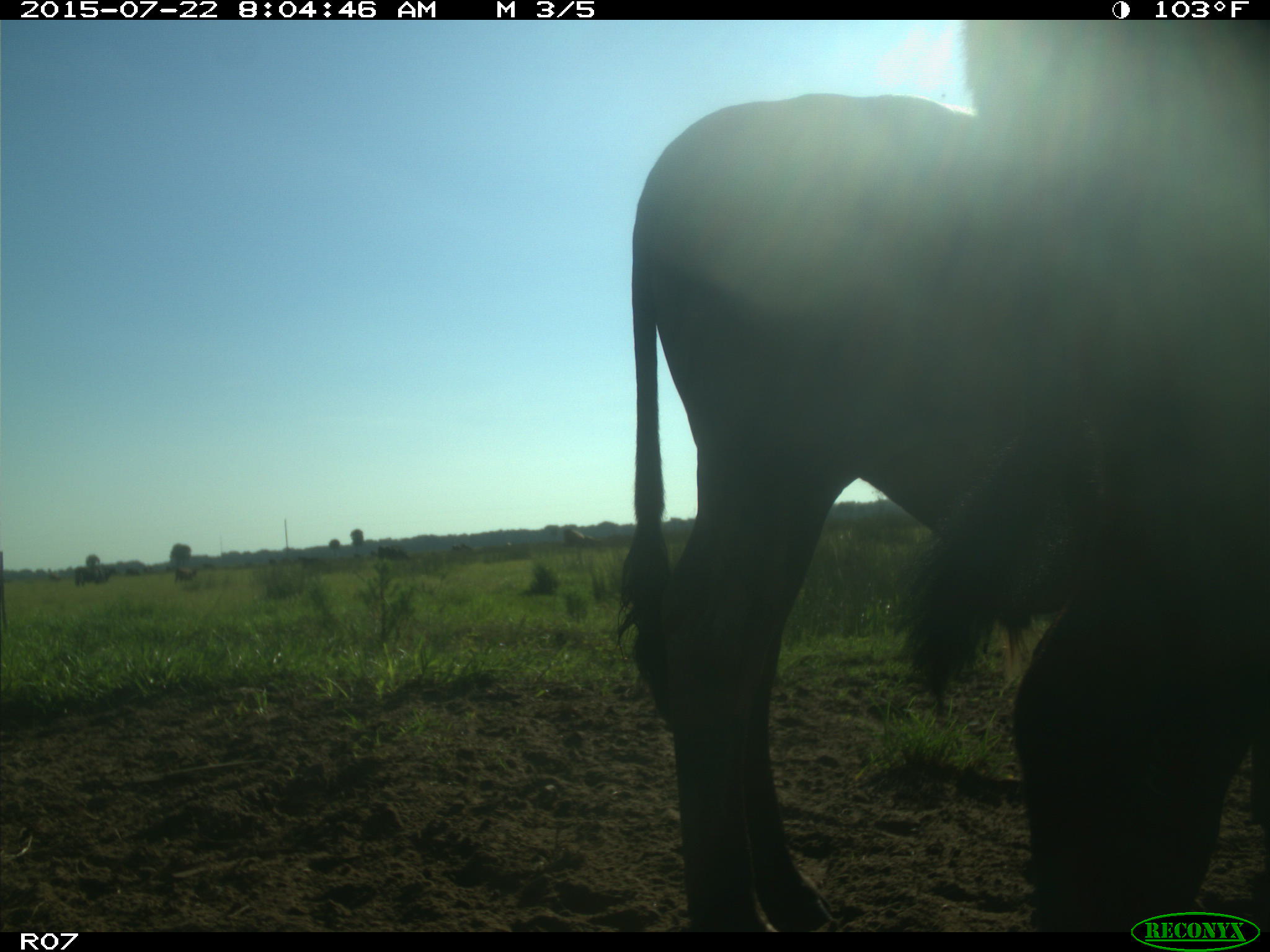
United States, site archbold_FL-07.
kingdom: Animalia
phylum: Chordata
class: Mammalia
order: Artiodactyla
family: Bovidae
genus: Bos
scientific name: Bos taurus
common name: domestic cow